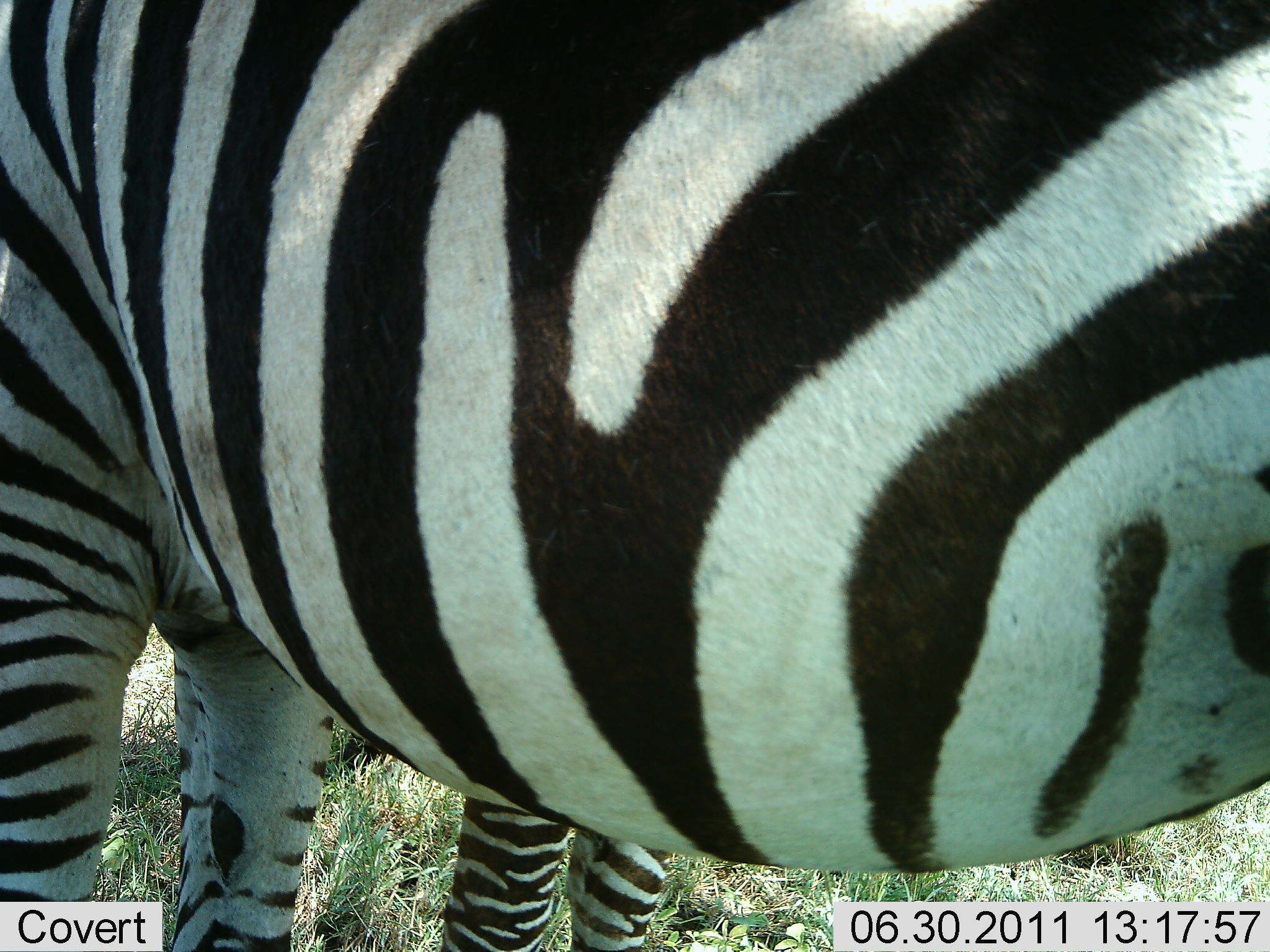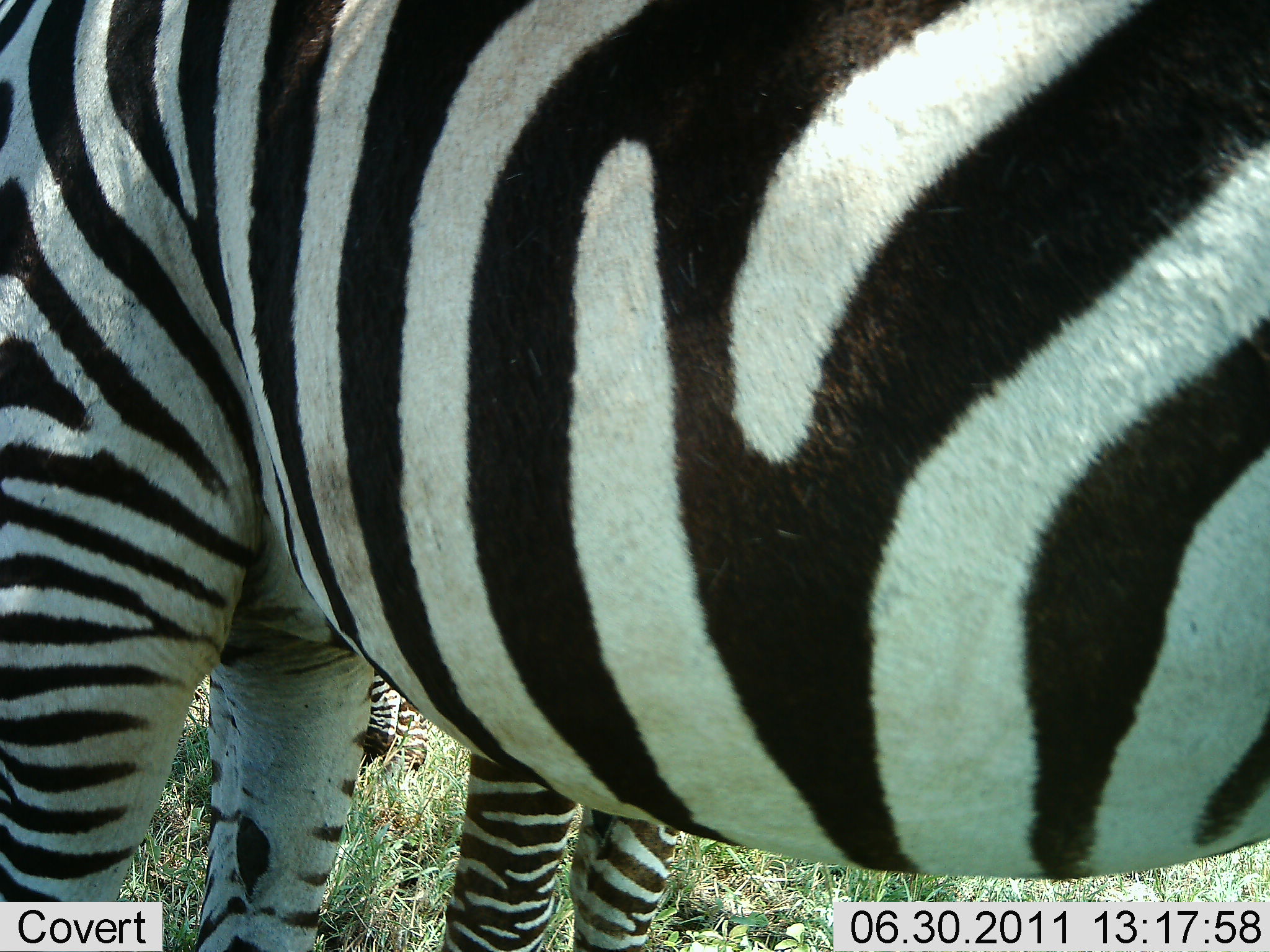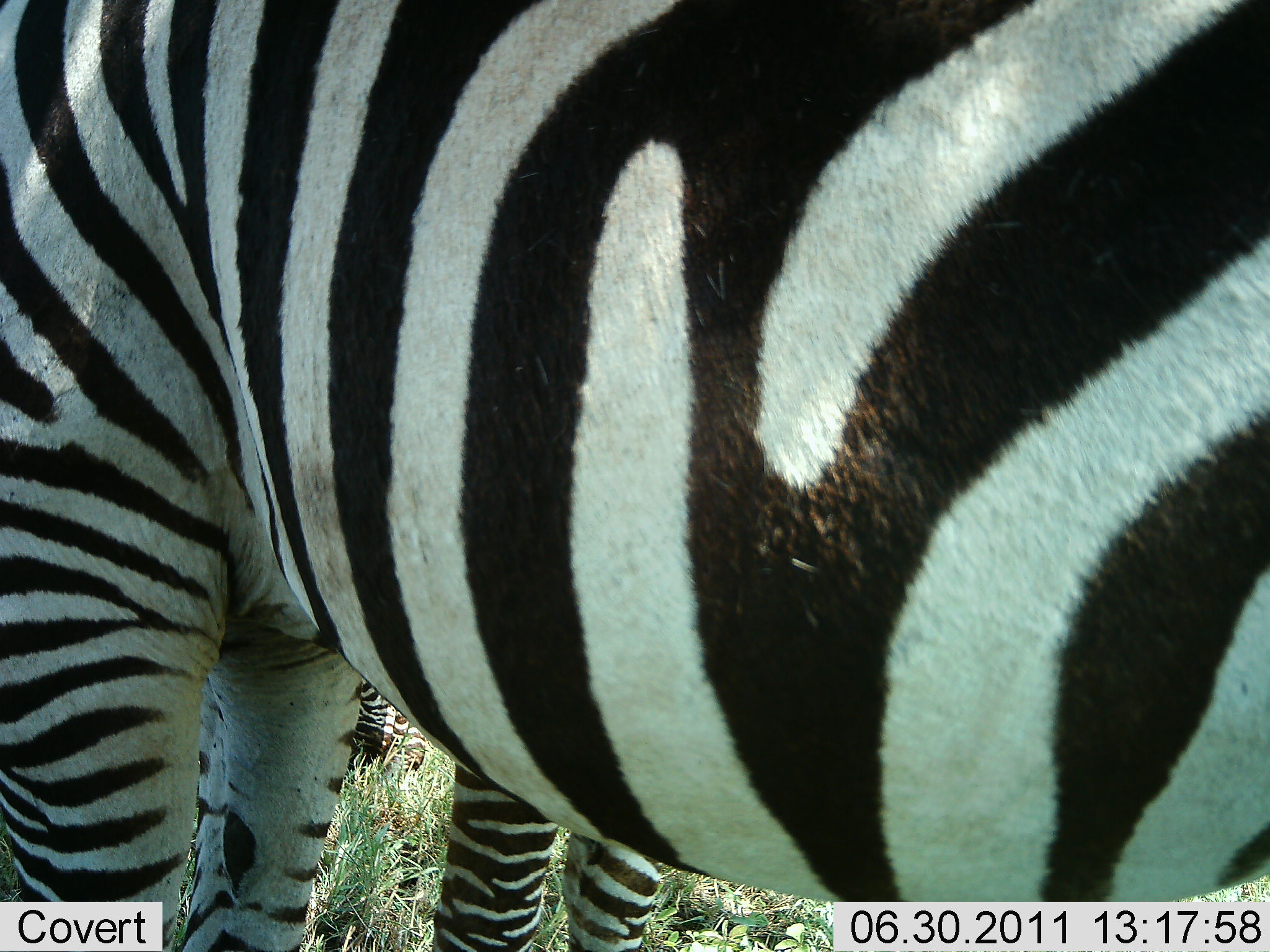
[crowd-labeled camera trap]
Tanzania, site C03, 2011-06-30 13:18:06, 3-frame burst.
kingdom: Animalia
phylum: Chordata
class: Mammalia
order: Perissodactyla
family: Equidae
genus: Equus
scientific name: Equus quagga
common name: plains zebra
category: zebra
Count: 2.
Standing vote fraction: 70%.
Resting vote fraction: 10%.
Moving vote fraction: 20%.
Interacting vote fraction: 10%.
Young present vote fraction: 10%.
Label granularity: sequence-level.